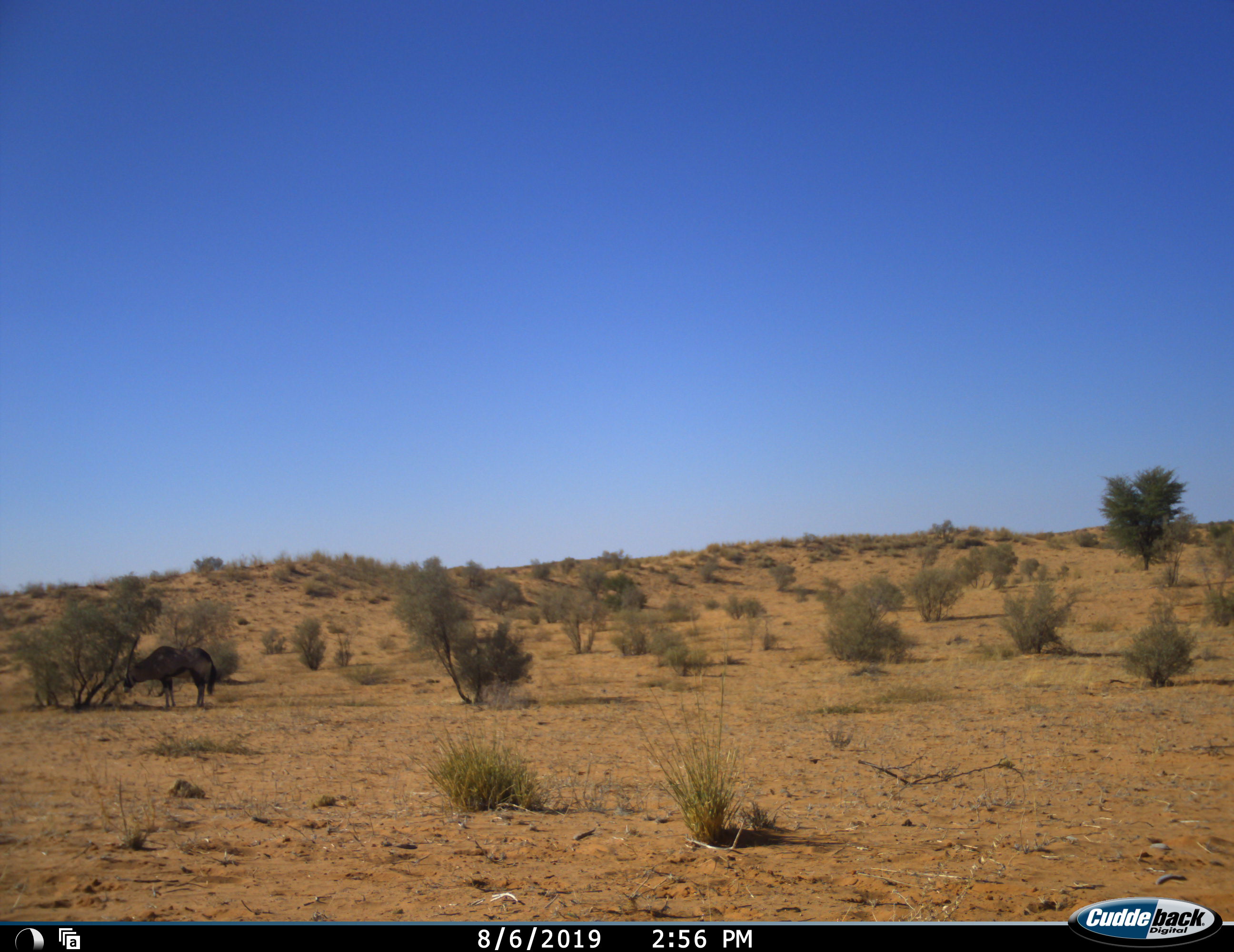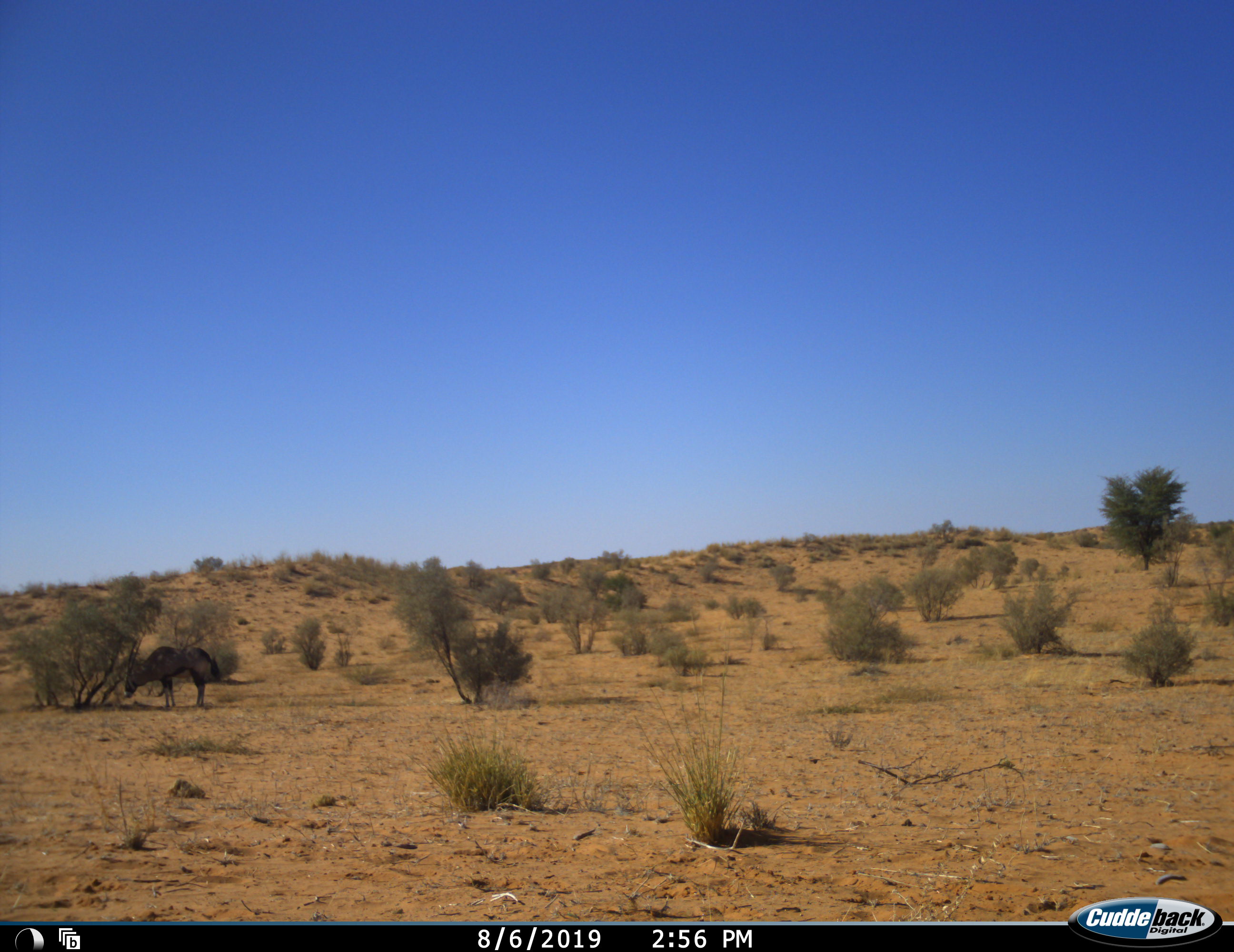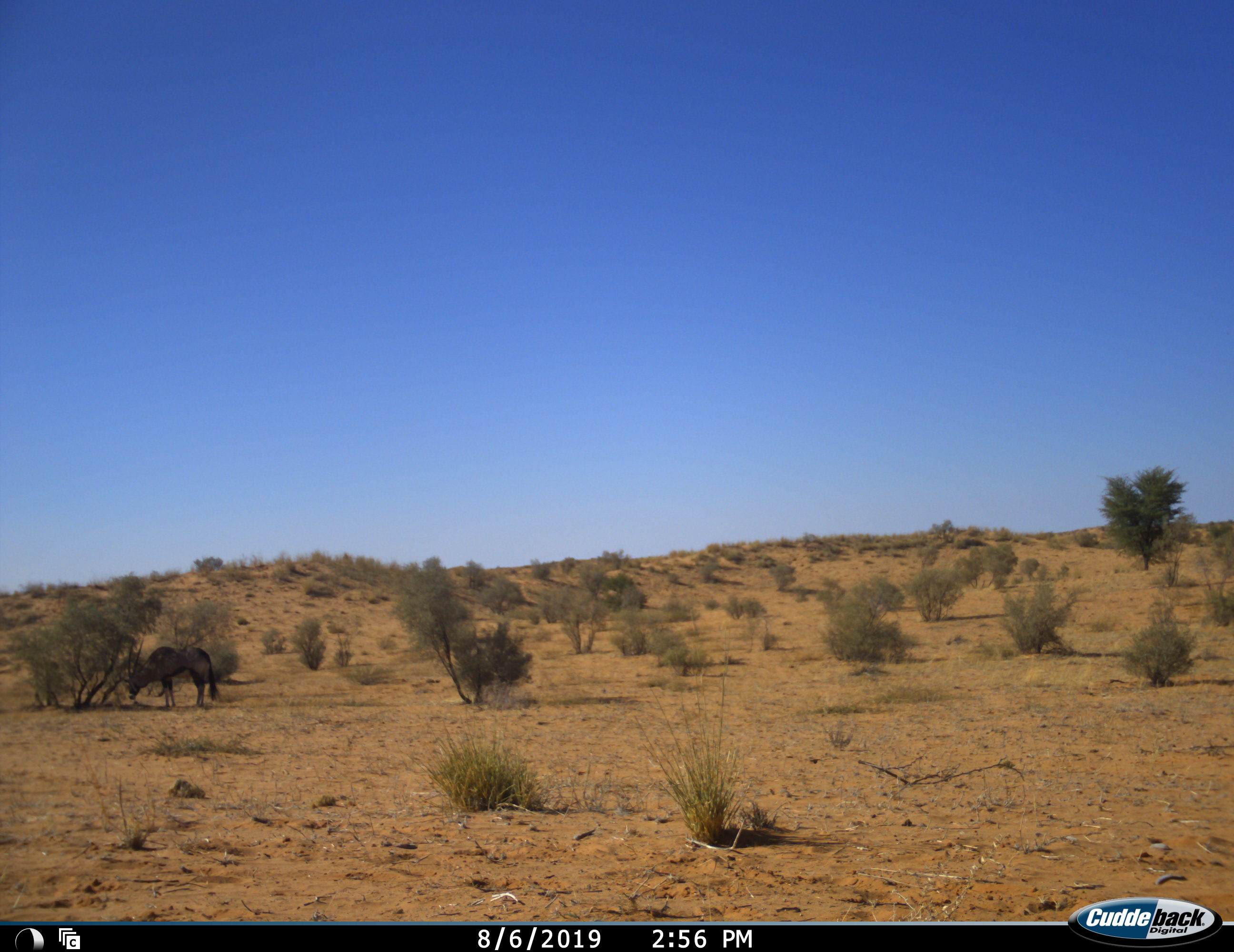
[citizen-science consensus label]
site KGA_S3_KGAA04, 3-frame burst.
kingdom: Animalia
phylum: Chordata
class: Mammalia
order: Artiodactyla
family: Bovidae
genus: Oryx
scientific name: Oryx gazella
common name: gemsbok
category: oryx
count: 1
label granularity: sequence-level